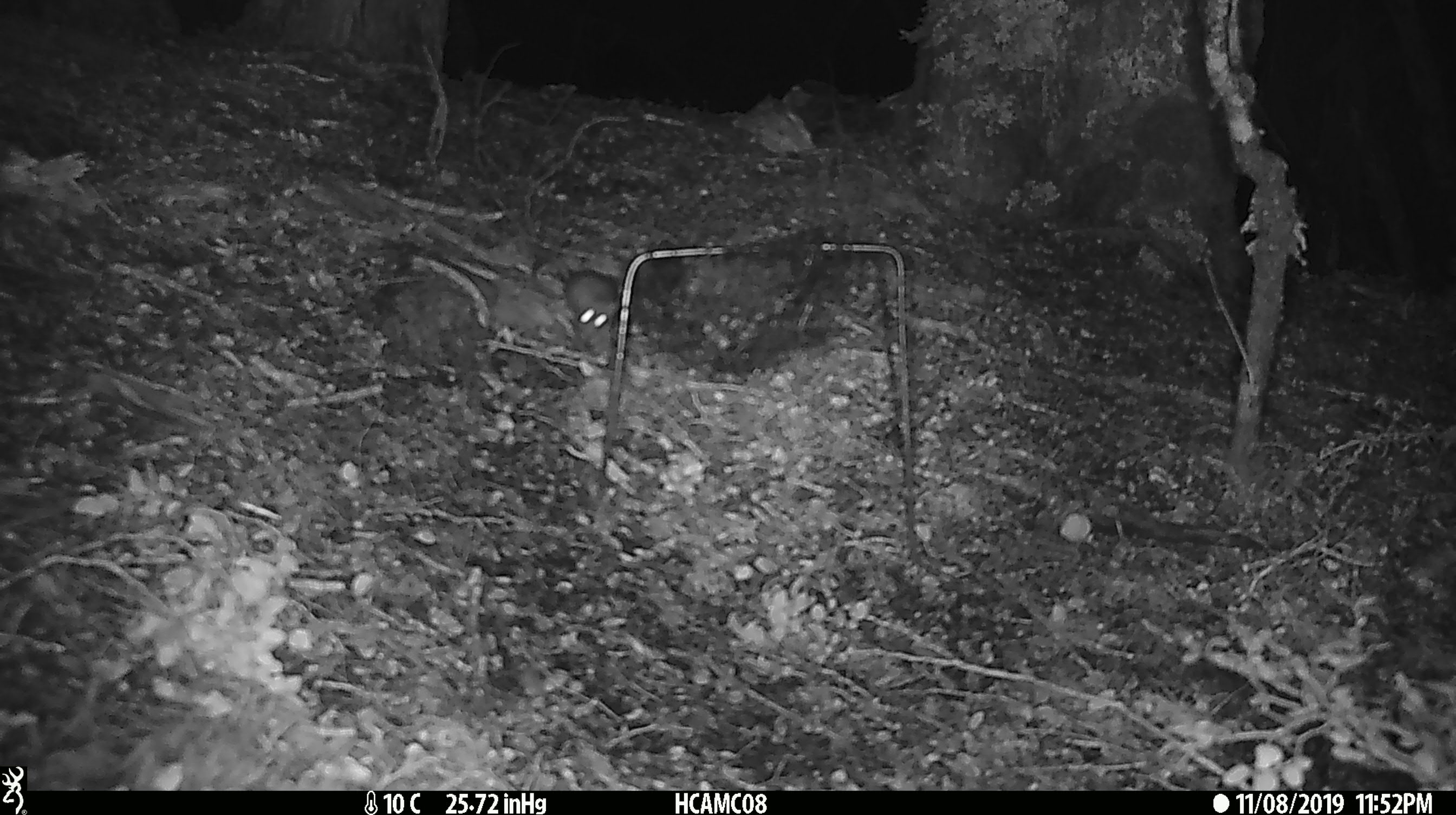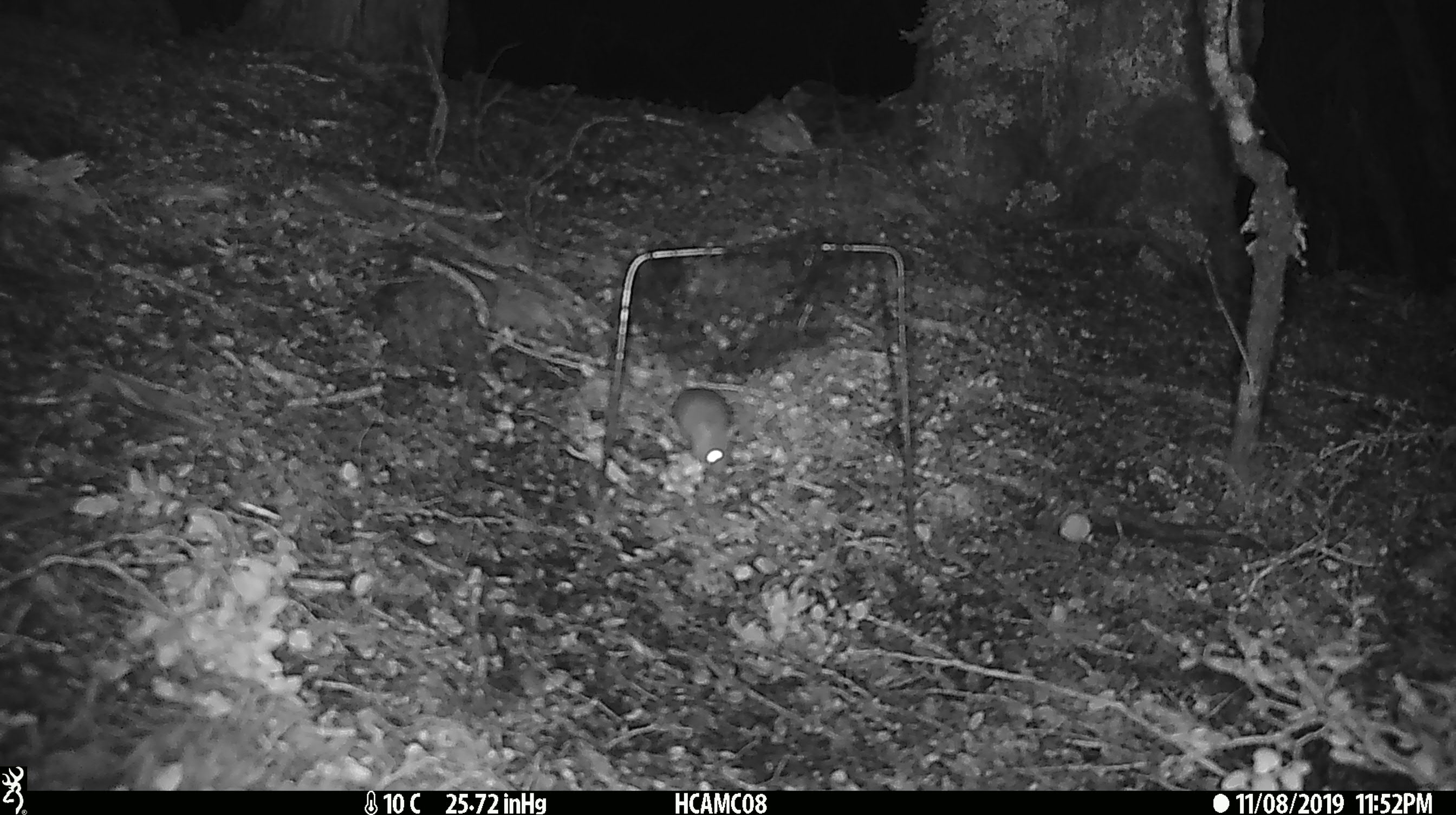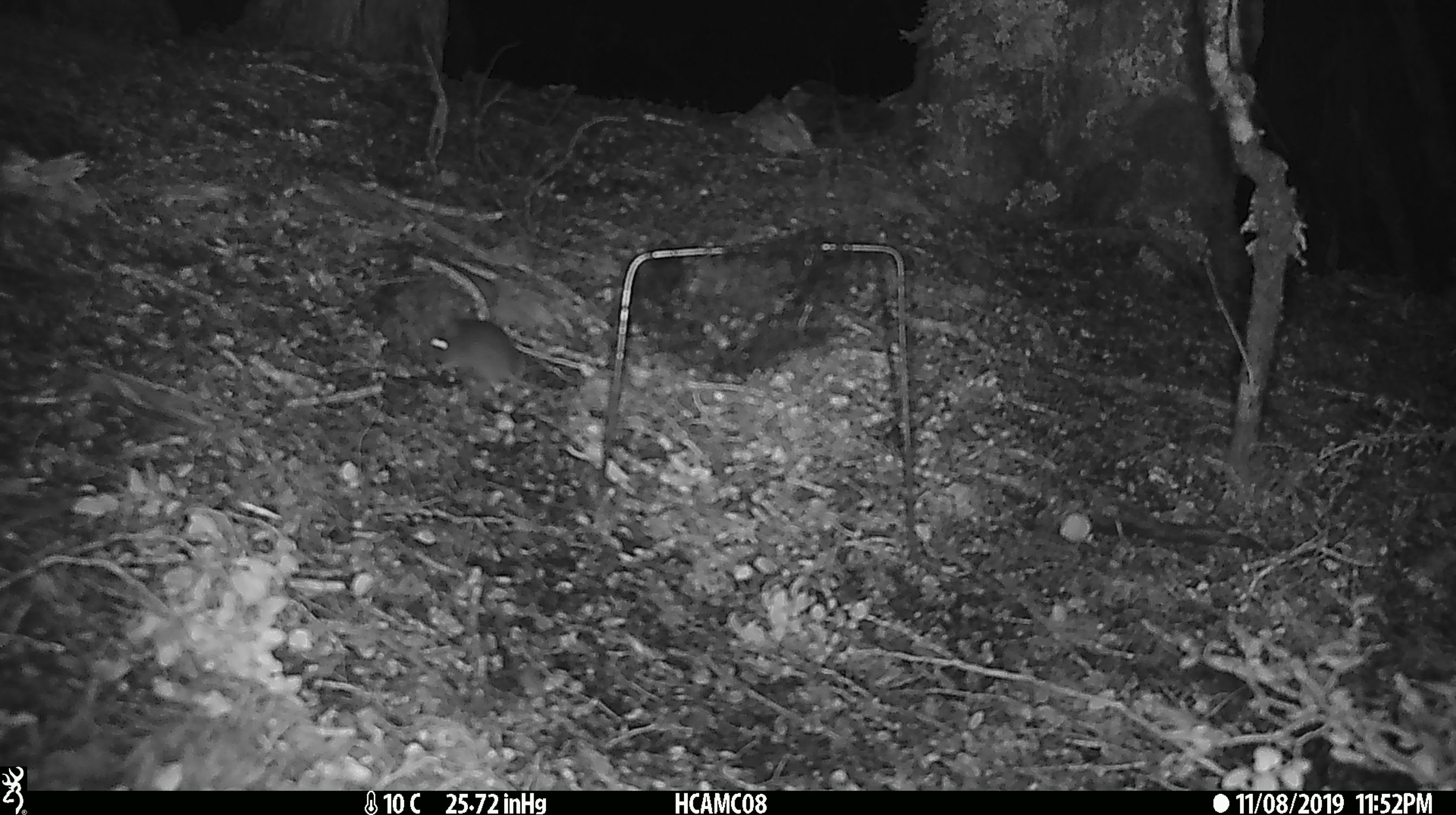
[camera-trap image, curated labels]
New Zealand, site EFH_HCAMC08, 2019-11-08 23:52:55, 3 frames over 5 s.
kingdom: Animalia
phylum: Chordata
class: Mammalia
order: Rodentia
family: Muridae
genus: Mus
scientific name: Mus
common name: mouse